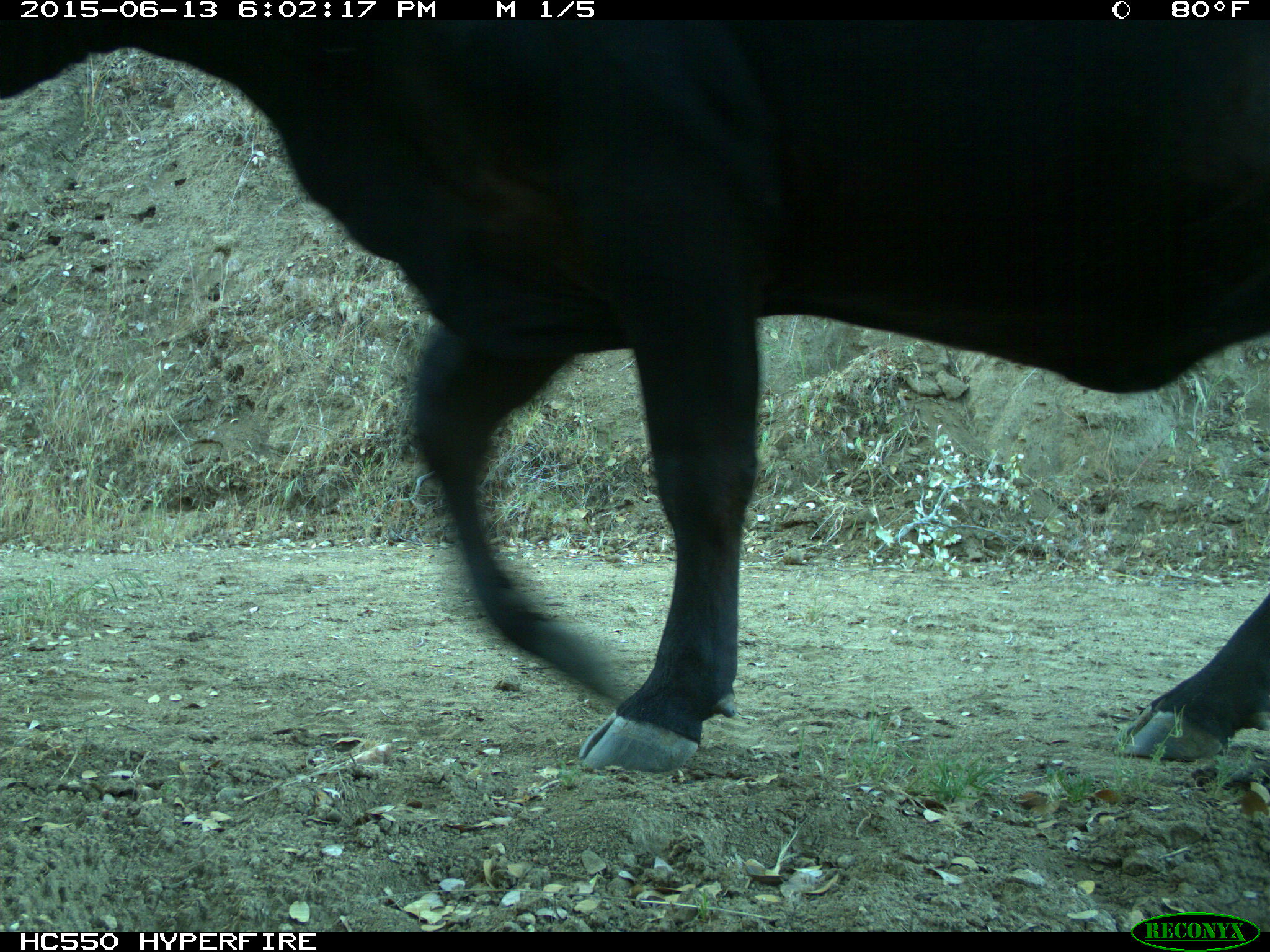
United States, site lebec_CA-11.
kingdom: Animalia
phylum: Chordata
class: Mammalia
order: Artiodactyla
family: Bovidae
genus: Bos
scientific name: Bos taurus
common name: domestic cow